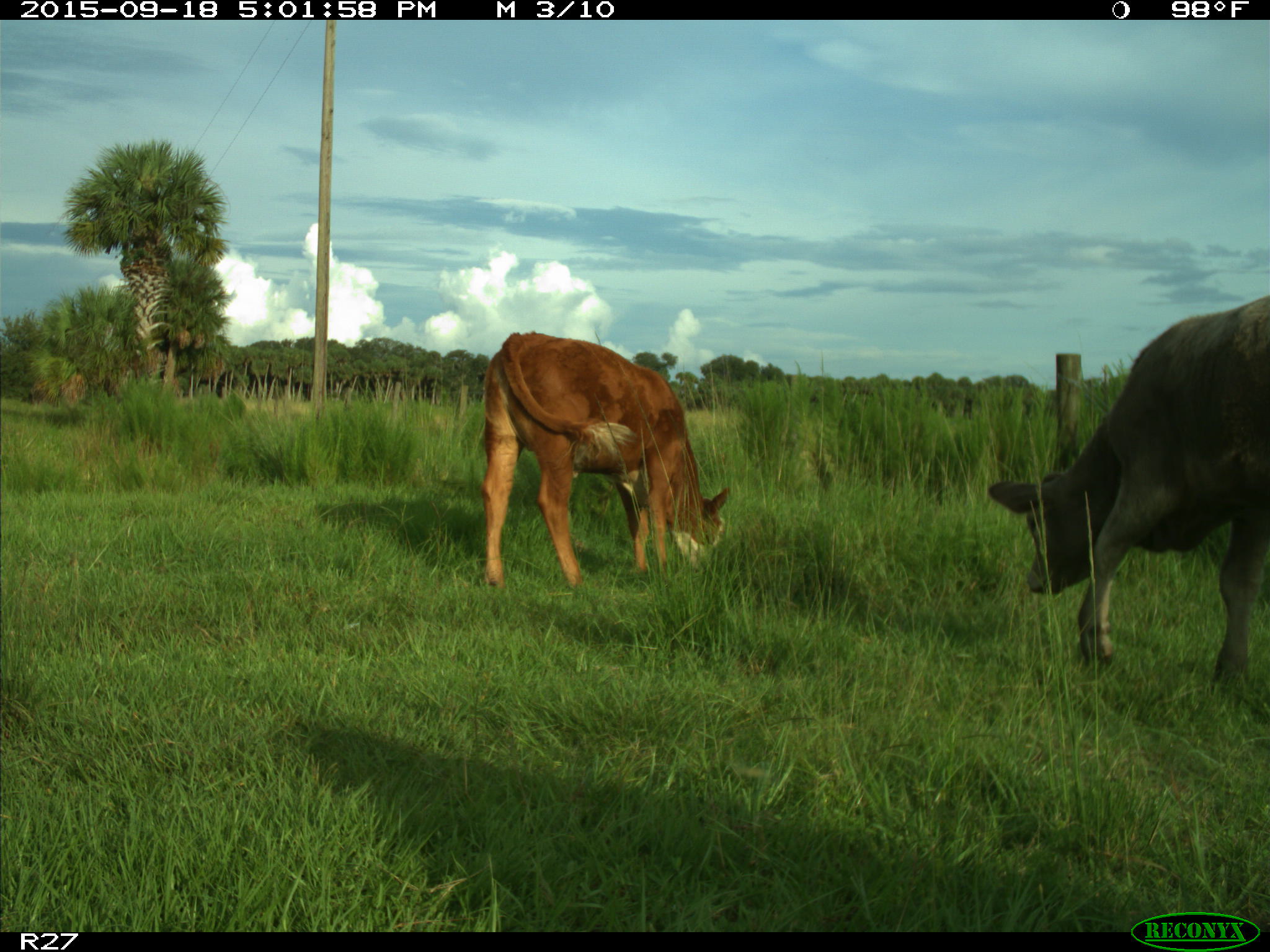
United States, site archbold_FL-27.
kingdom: Animalia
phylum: Chordata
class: Mammalia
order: Artiodactyla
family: Bovidae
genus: Bos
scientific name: Bos taurus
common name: domestic cow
Bos taurus (domestic cow).